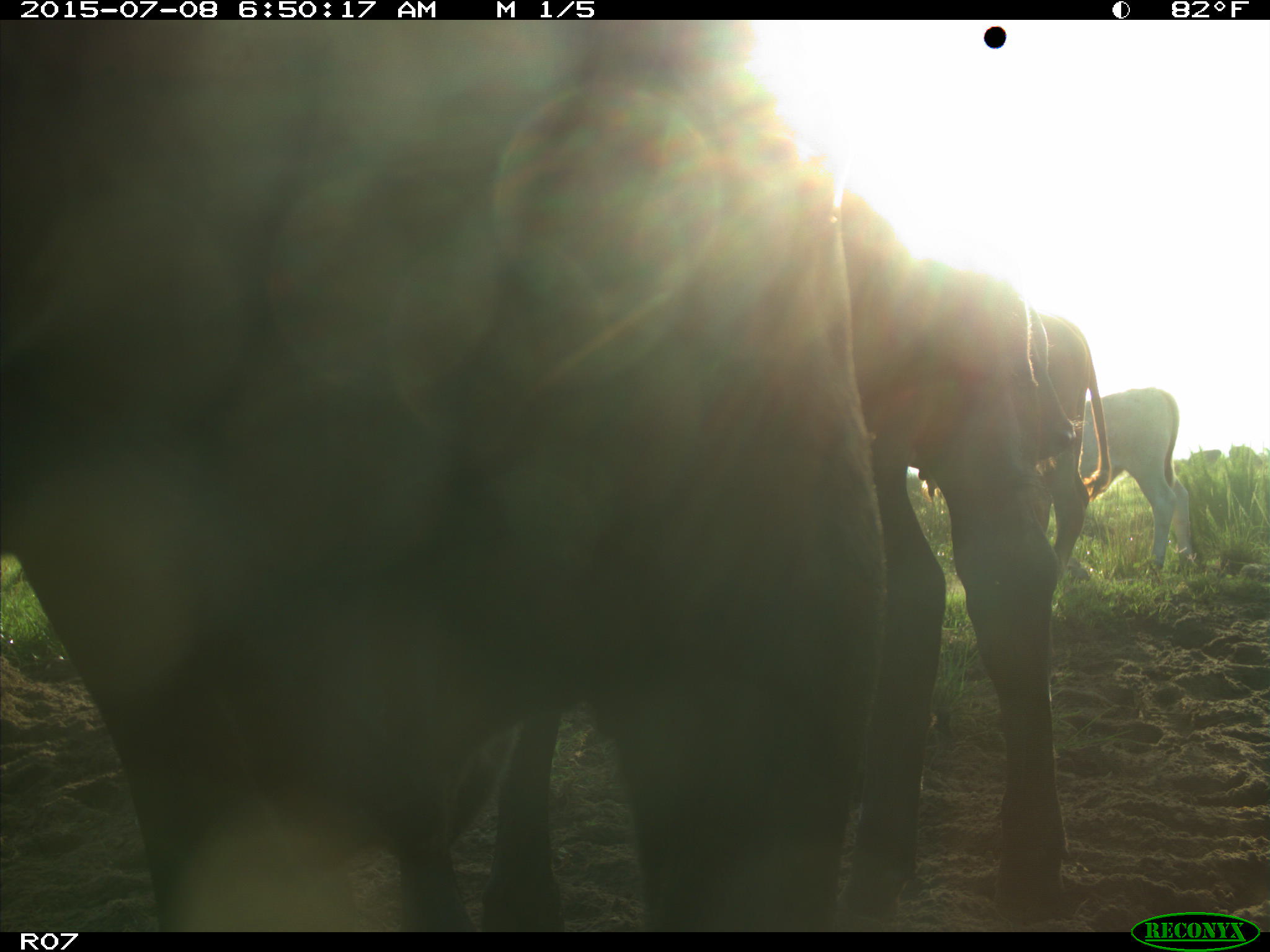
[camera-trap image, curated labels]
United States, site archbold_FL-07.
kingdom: Animalia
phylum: Chordata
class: Mammalia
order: Artiodactyla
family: Bovidae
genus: Bos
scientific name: Bos taurus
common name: domestic cow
Bos taurus (domestic cow).